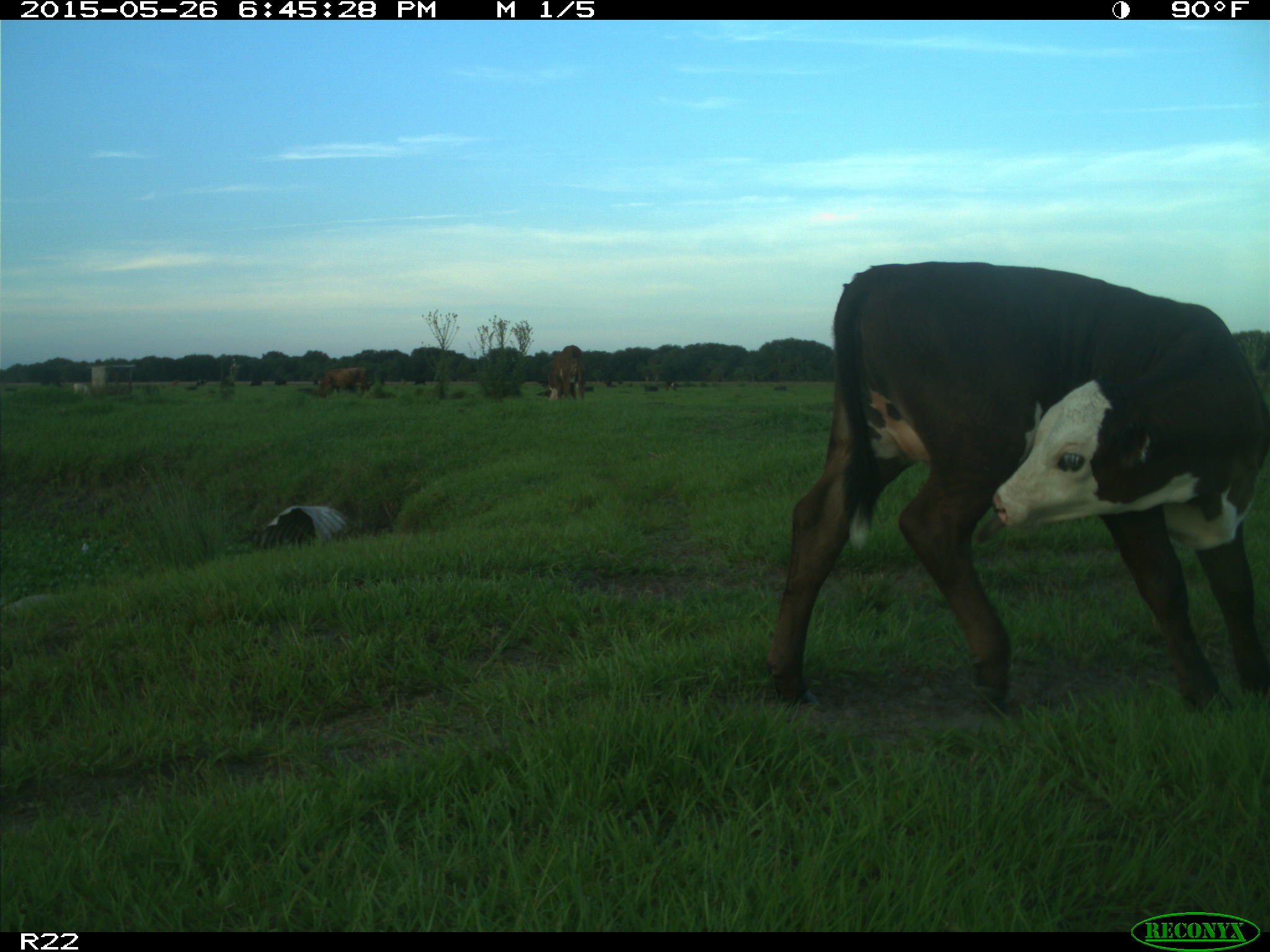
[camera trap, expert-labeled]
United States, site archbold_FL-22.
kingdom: Animalia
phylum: Chordata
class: Mammalia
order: Artiodactyla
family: Bovidae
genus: Bos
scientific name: Bos taurus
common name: domestic cow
Bos taurus (domestic cow).